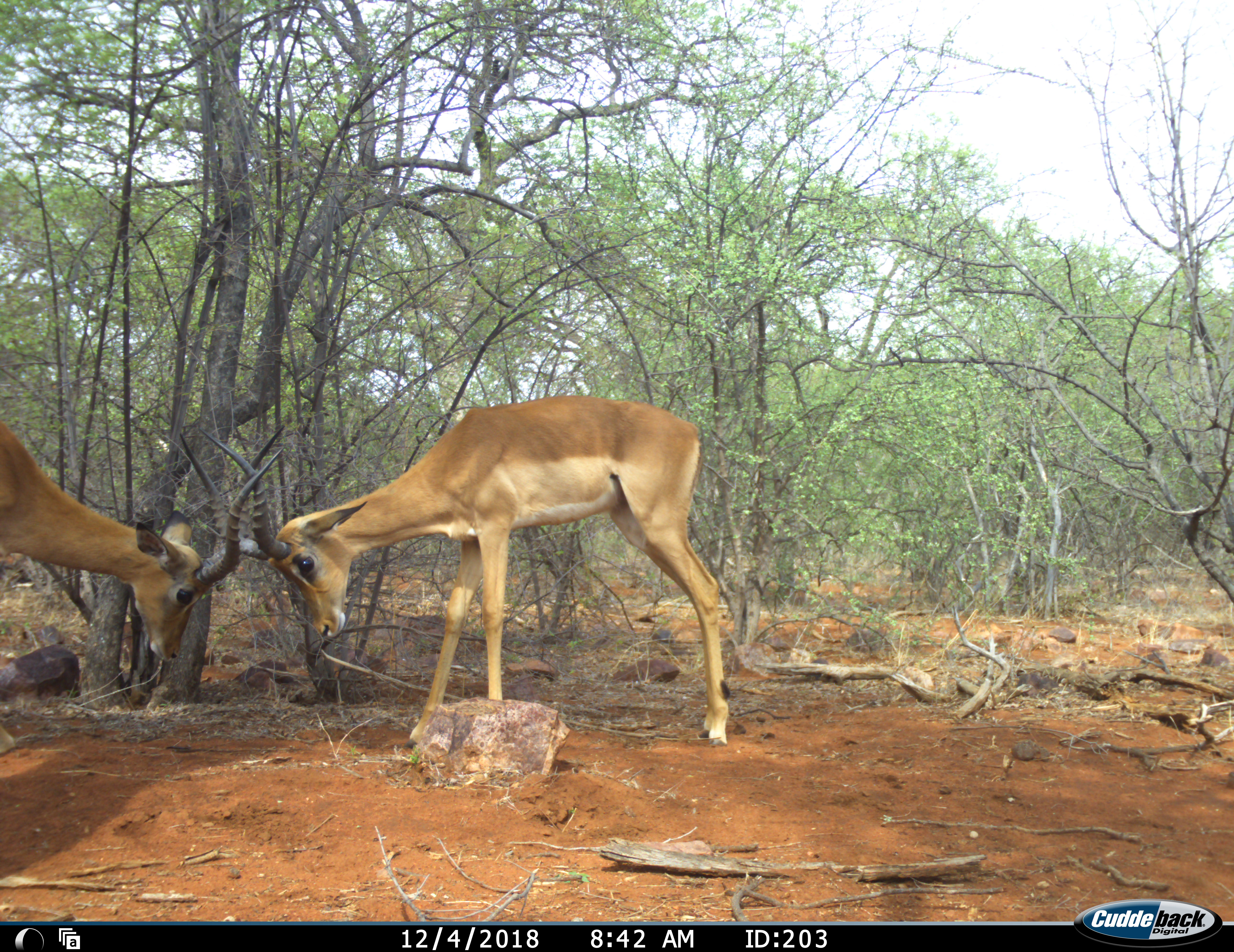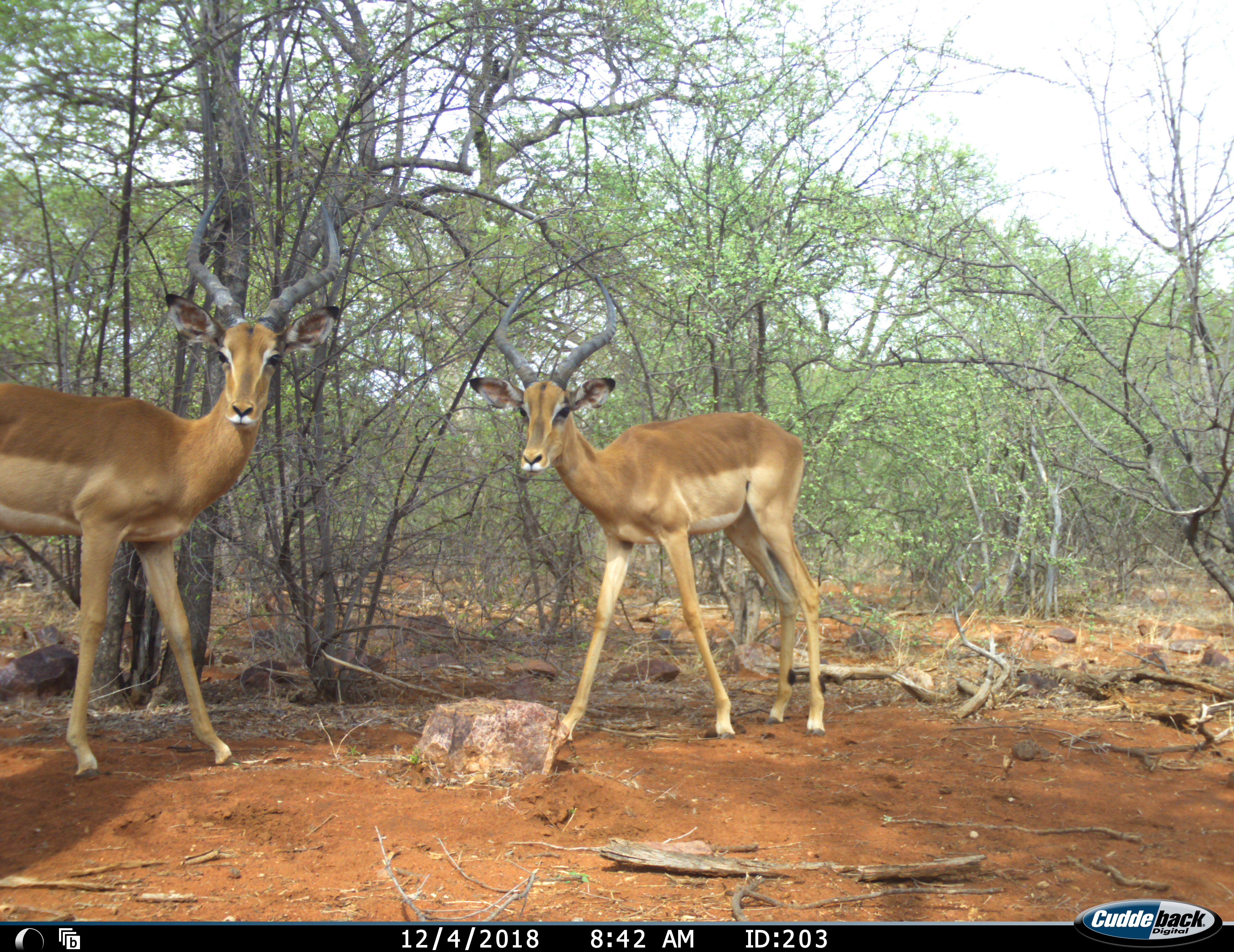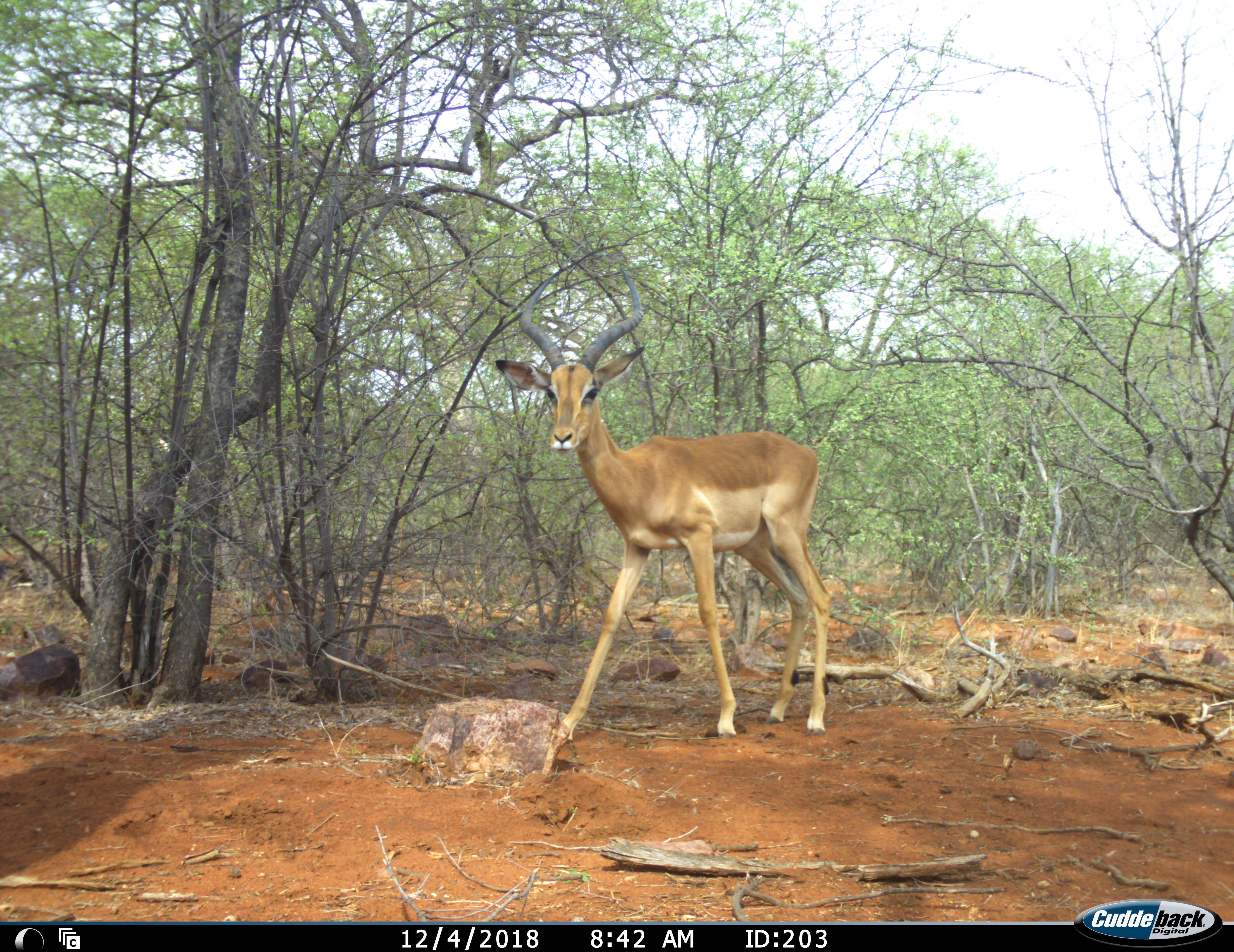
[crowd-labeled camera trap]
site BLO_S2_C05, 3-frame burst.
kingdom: Animalia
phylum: Chordata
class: Mammalia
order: Artiodactyla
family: Bovidae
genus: Aepyceros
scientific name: Aepyceros melampus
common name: impala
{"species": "impala (Aepyceros melampus)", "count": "2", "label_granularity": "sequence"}